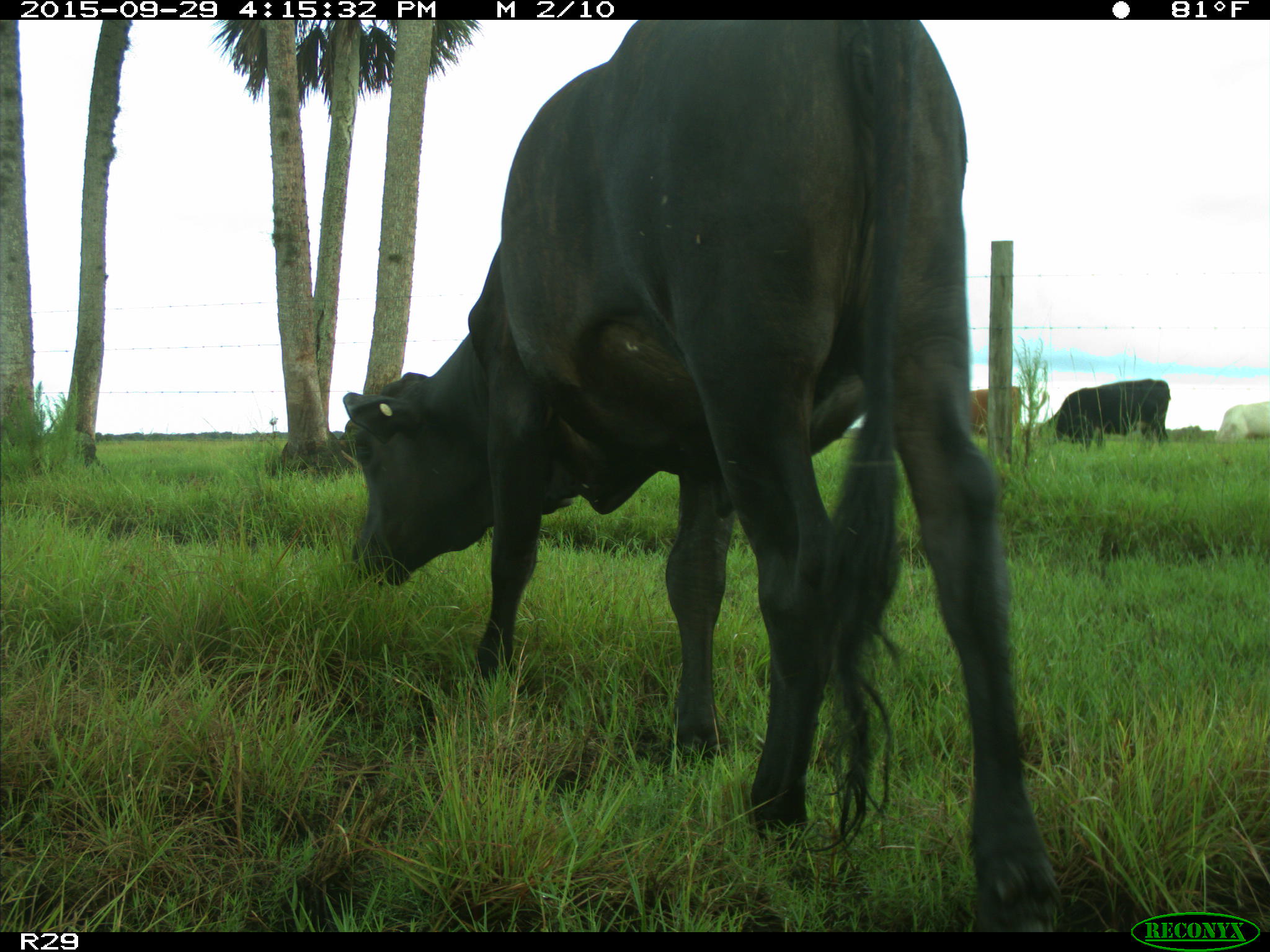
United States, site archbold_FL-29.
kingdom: Animalia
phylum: Chordata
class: Mammalia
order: Artiodactyla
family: Bovidae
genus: Bos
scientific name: Bos taurus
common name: domestic cow